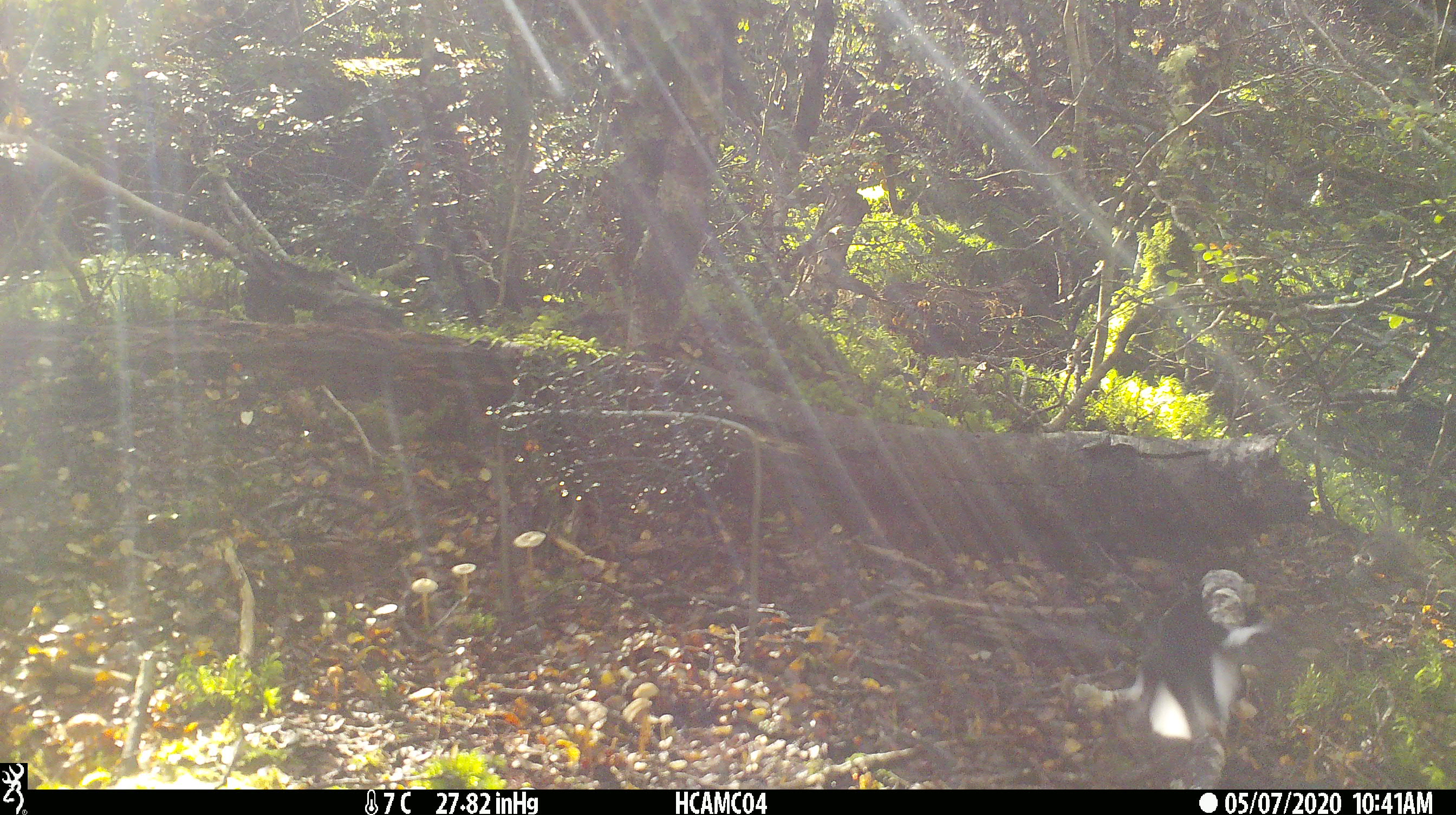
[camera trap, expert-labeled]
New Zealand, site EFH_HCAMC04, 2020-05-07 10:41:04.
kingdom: Animalia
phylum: Chordata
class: Aves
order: Passeriformes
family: Petroicidae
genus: Petroica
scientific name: Petroica macrocephala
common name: tomtit